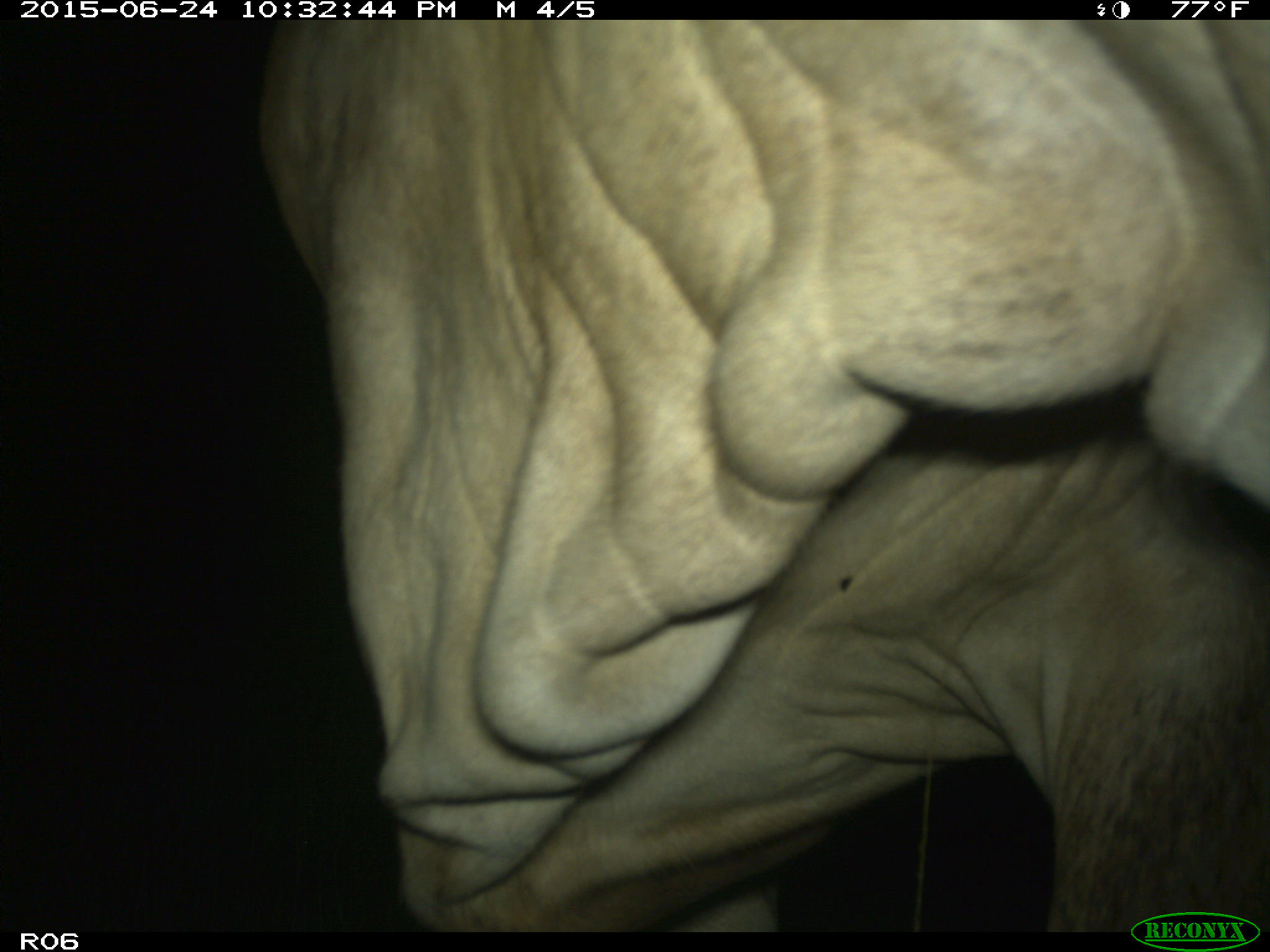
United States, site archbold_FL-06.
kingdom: Animalia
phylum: Chordata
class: Mammalia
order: Artiodactyla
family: Bovidae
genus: Bos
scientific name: Bos taurus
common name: domestic cow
Bos taurus (domestic cow).